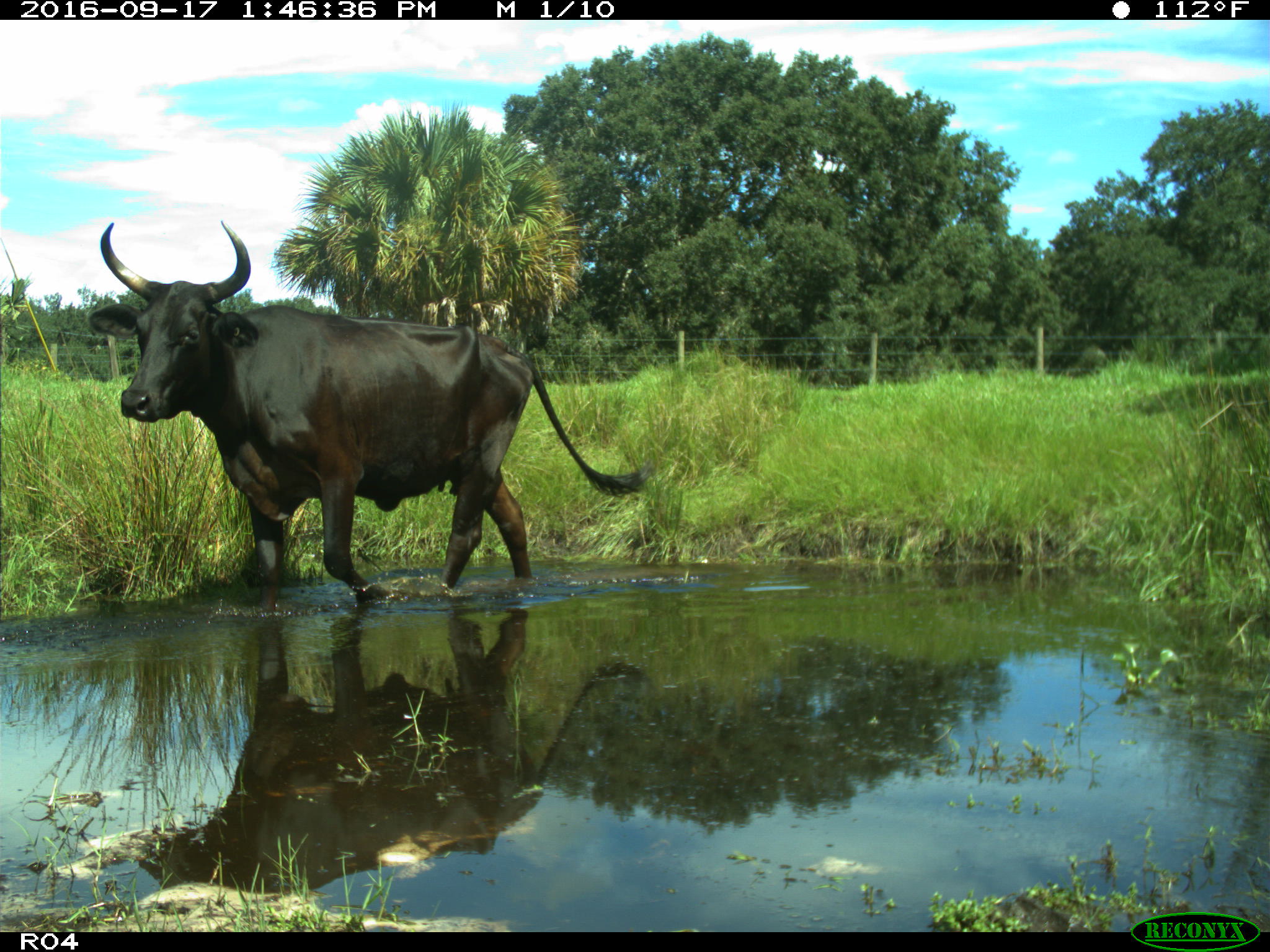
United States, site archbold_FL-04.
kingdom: Animalia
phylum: Chordata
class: Mammalia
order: Artiodactyla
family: Bovidae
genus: Bos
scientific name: Bos taurus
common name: domestic cow